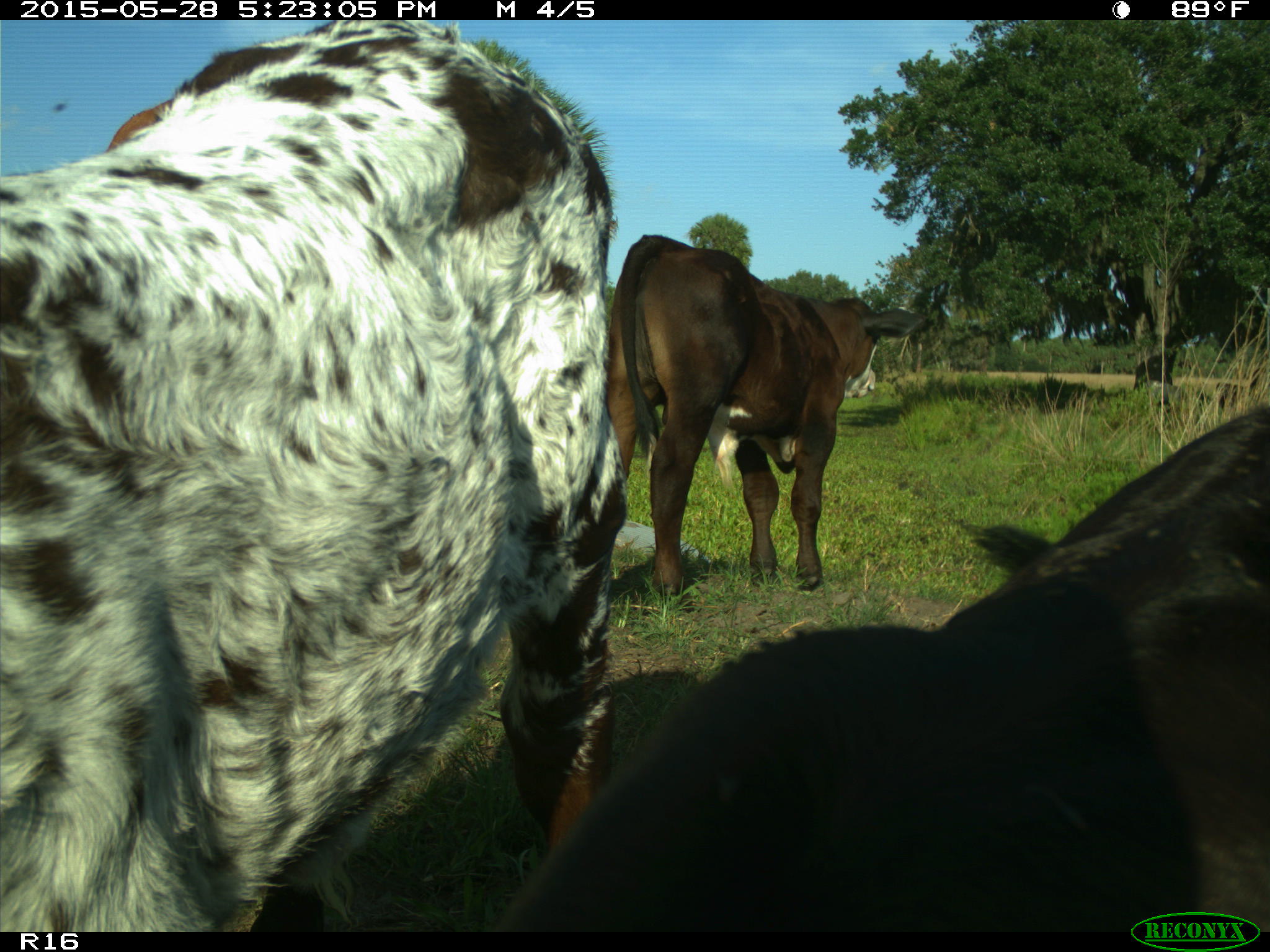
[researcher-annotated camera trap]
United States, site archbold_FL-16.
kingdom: Animalia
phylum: Chordata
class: Mammalia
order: Artiodactyla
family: Bovidae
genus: Bos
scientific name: Bos taurus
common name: domestic cow